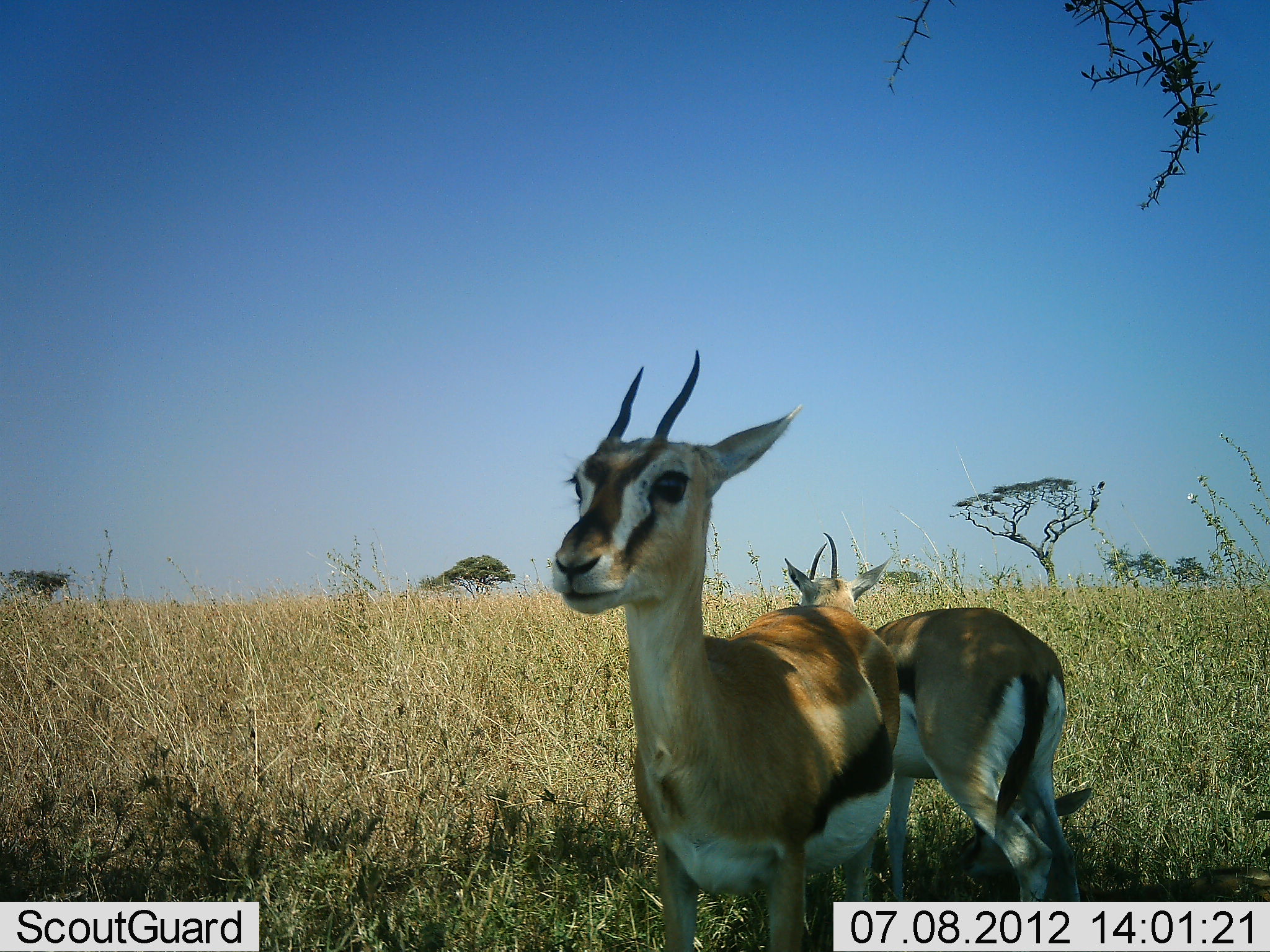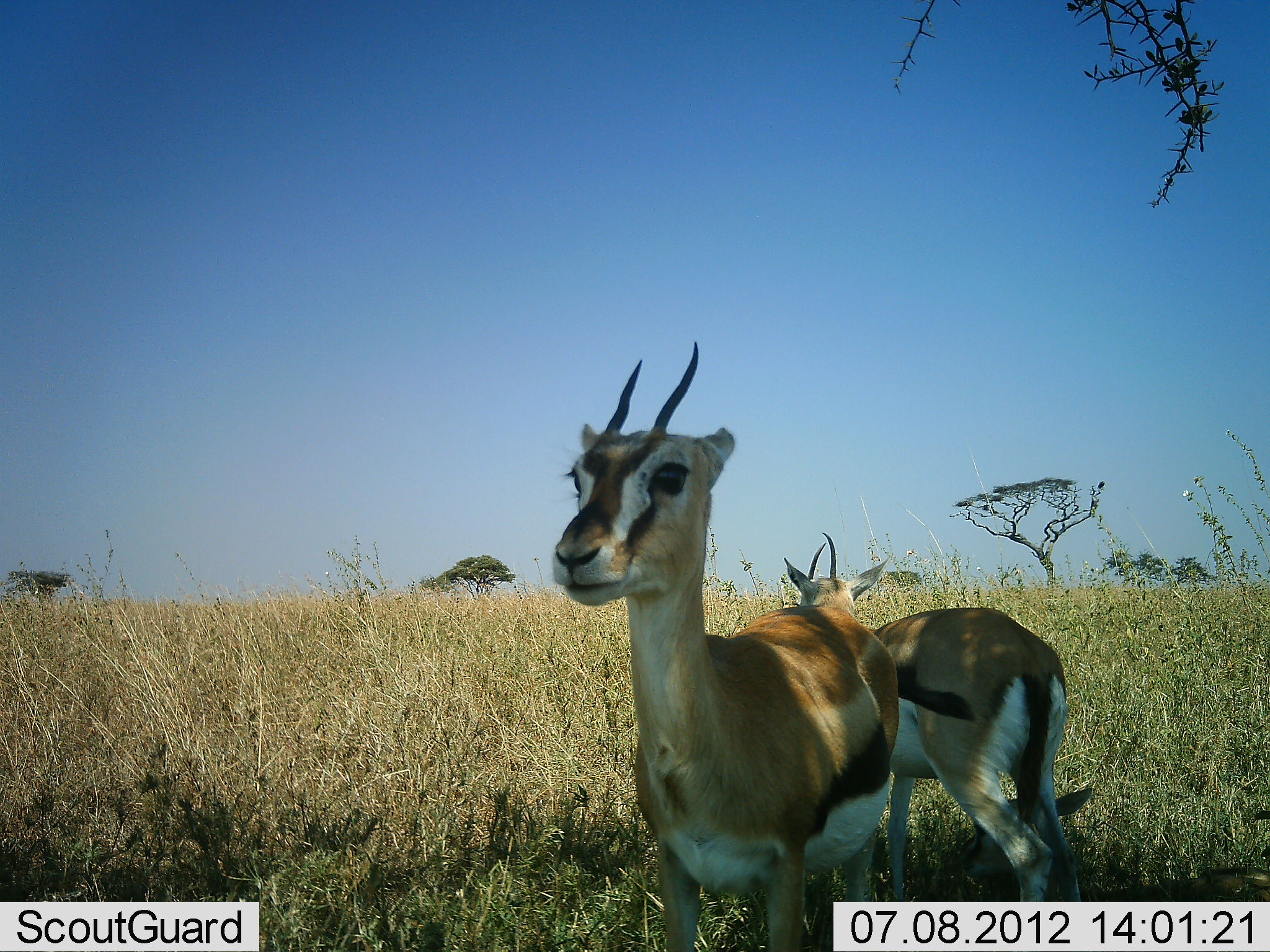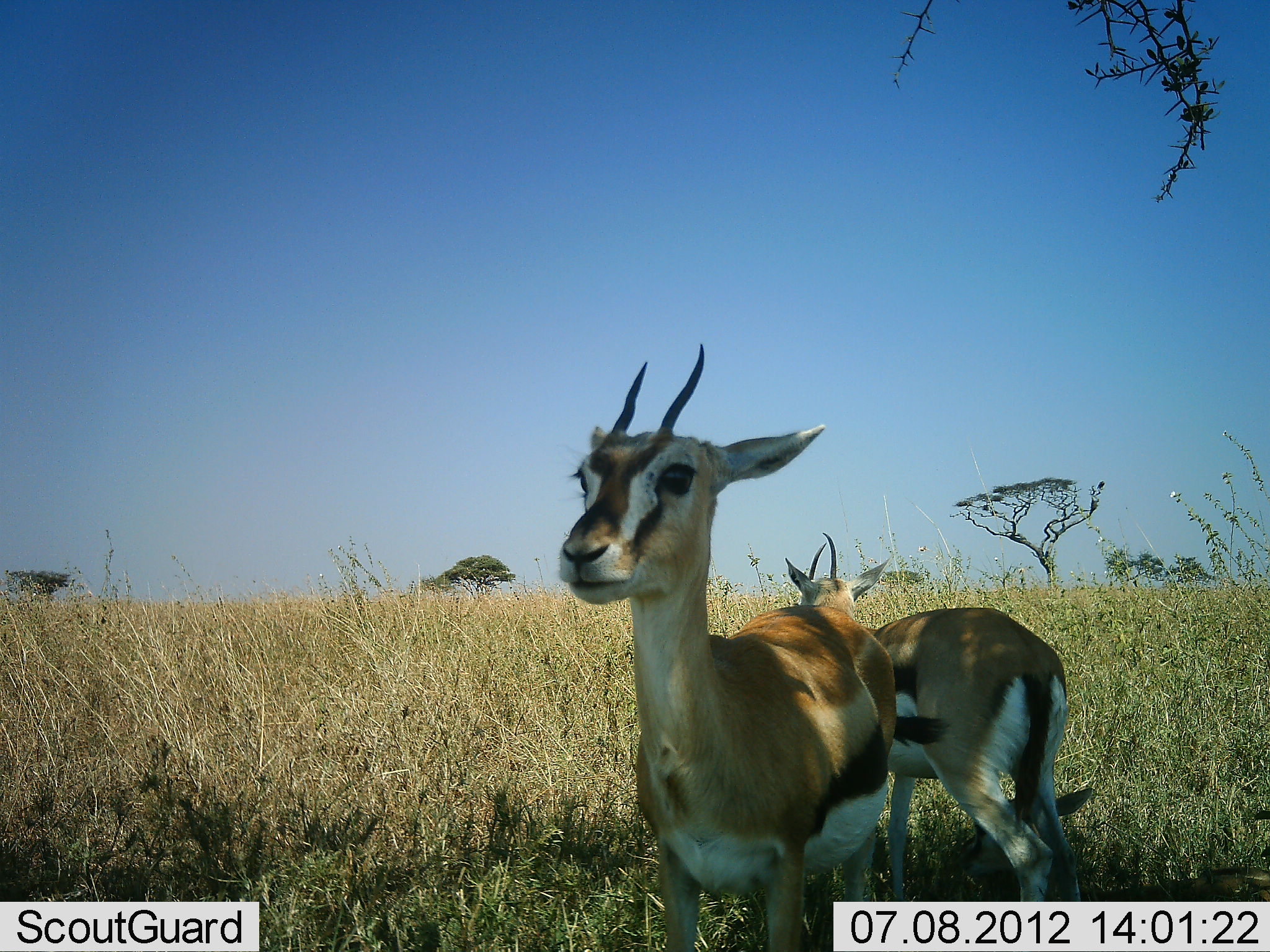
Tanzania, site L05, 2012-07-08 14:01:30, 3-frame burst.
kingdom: Animalia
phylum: Chordata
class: Mammalia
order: Artiodactyla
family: Bovidae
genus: Eudorcas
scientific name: Eudorcas thomsonii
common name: thomson's gazelle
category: gazellethomsons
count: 2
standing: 100%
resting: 10%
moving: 0%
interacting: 0%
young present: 0%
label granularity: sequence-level